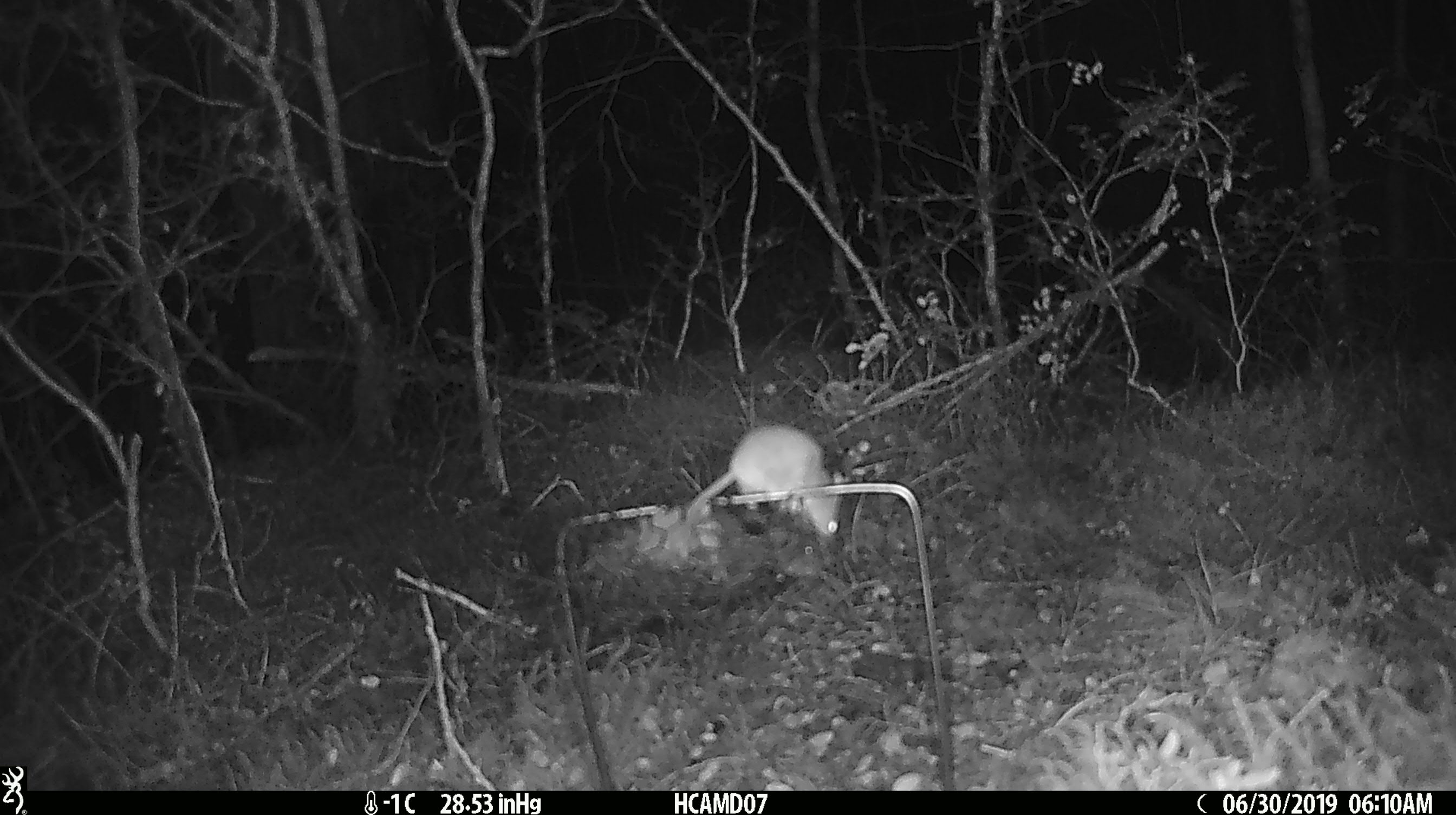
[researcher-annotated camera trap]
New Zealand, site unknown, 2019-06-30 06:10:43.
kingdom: Animalia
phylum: Chordata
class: Mammalia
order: Rodentia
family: Muridae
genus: Mus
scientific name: Mus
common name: mouse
Mouse (Mus).